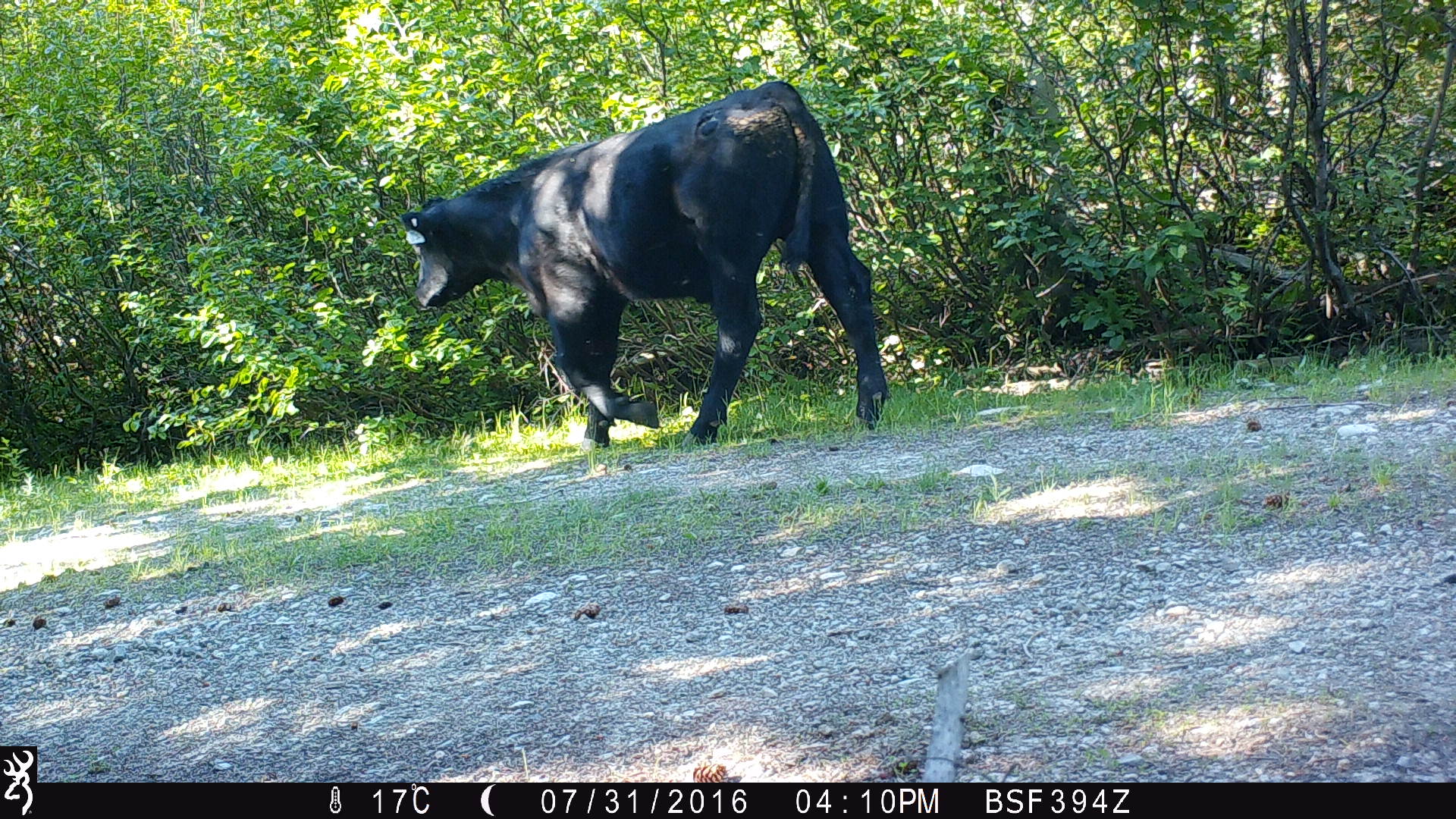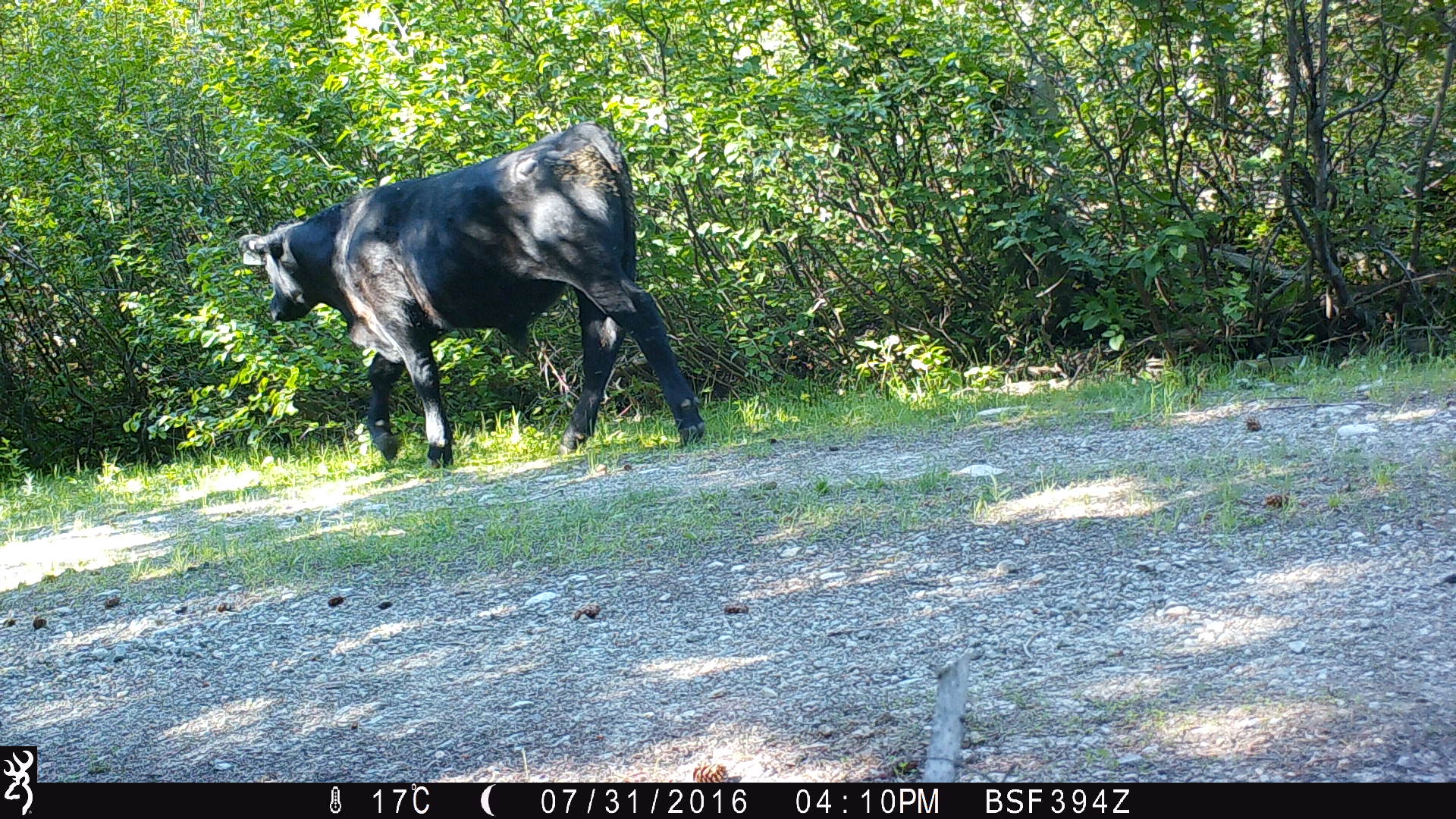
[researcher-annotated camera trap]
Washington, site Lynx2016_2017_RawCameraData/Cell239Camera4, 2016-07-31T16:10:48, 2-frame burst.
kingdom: Animalia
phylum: Chordata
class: Mammalia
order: Artiodactyla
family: Bovidae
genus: Bos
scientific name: Bos taurus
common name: domestic cattle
Domestic cattle (Bos taurus). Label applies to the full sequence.